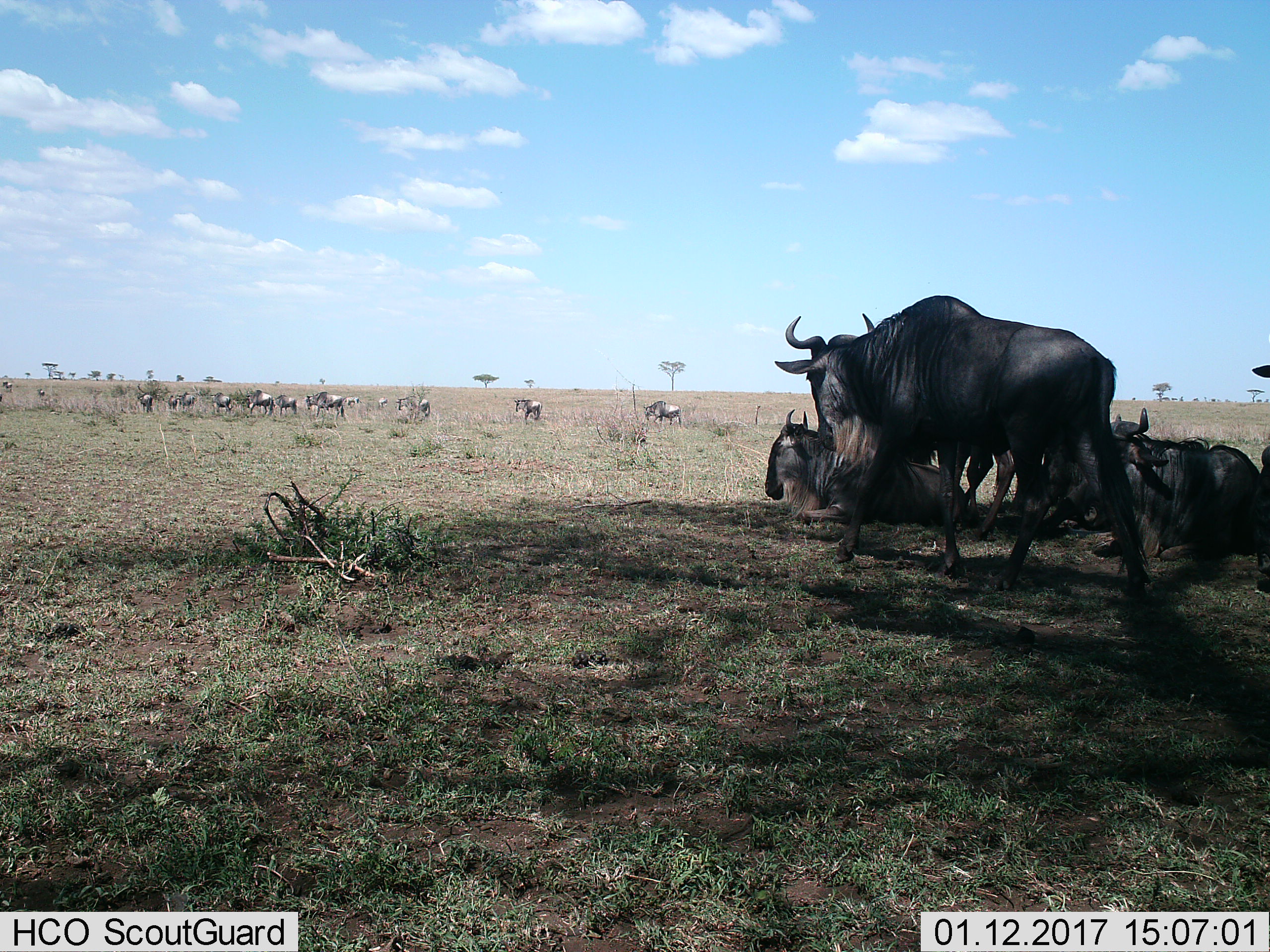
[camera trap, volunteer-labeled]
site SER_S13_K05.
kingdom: Animalia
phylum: Chordata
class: Mammalia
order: Artiodactyla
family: Bovidae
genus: Connochaetes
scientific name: Connochaetes taurinus taurinus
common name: blue wildebeest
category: wildebeestblue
Wildebeestblue (blue wildebeest) (Connochaetes taurinus taurinus), count 11-50. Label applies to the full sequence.